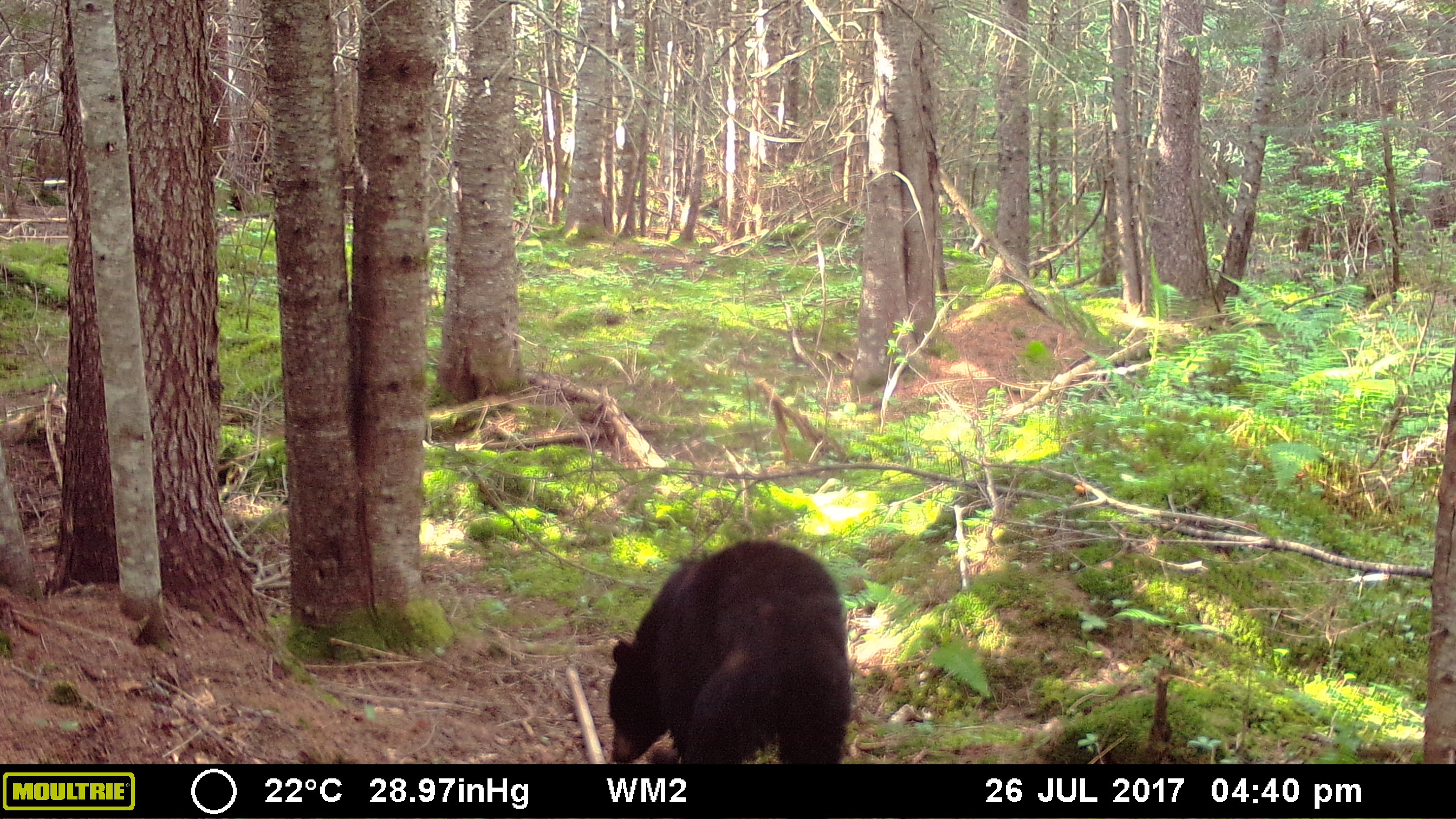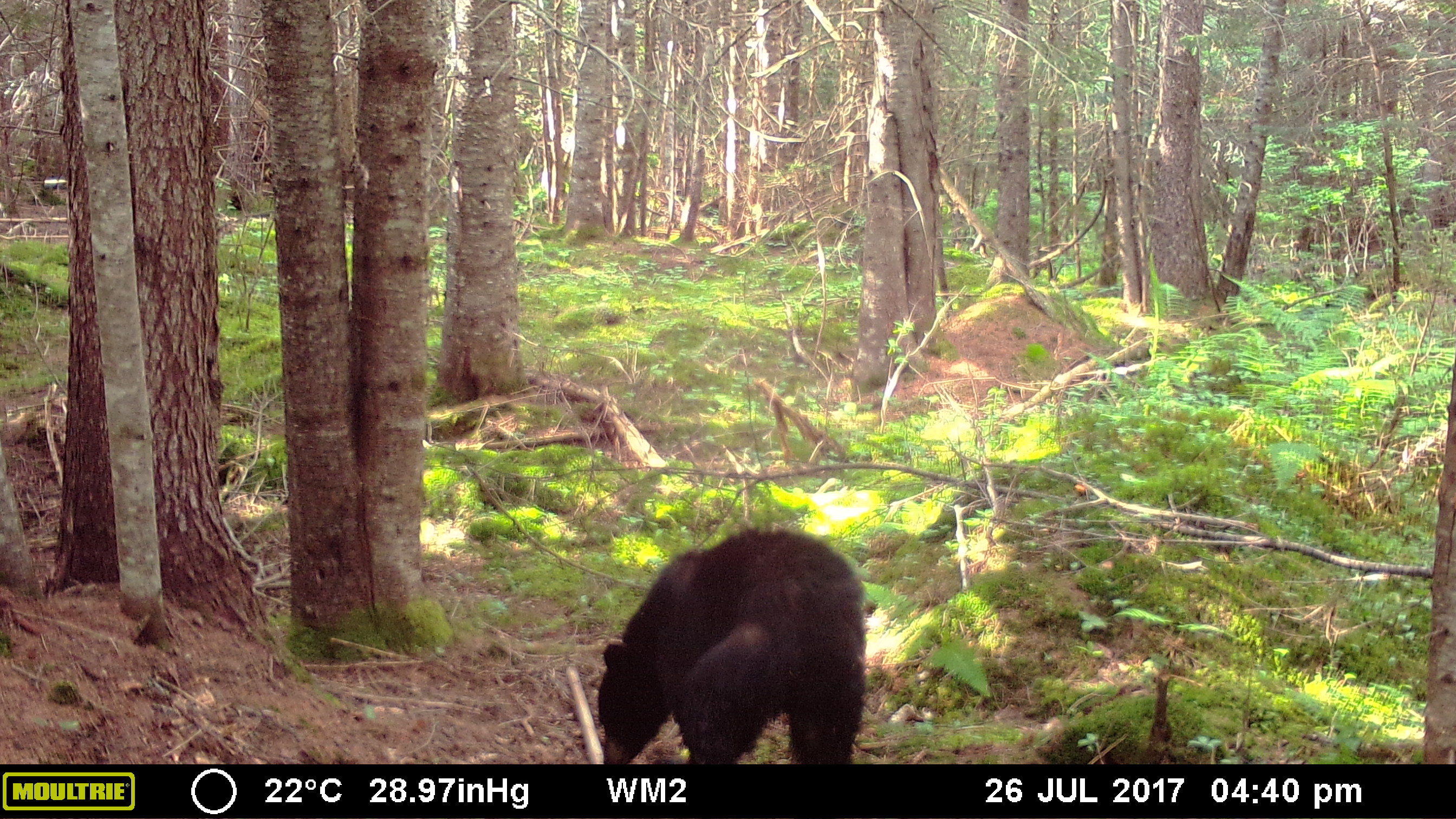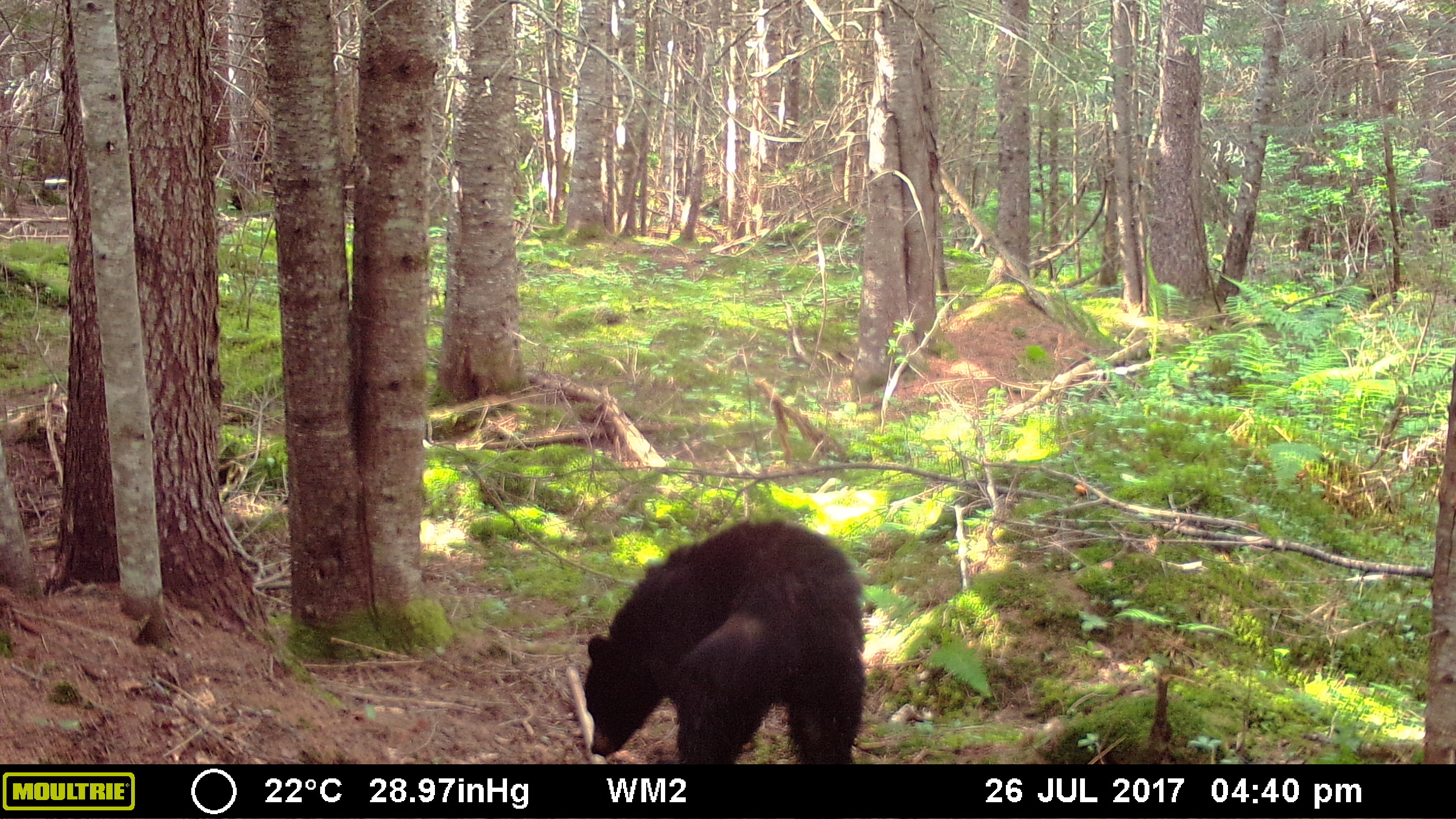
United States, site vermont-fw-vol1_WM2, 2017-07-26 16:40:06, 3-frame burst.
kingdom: Animalia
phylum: Chordata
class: Mammalia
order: Carnivora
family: Ursidae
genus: Ursus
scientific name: Ursus americanus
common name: black bear